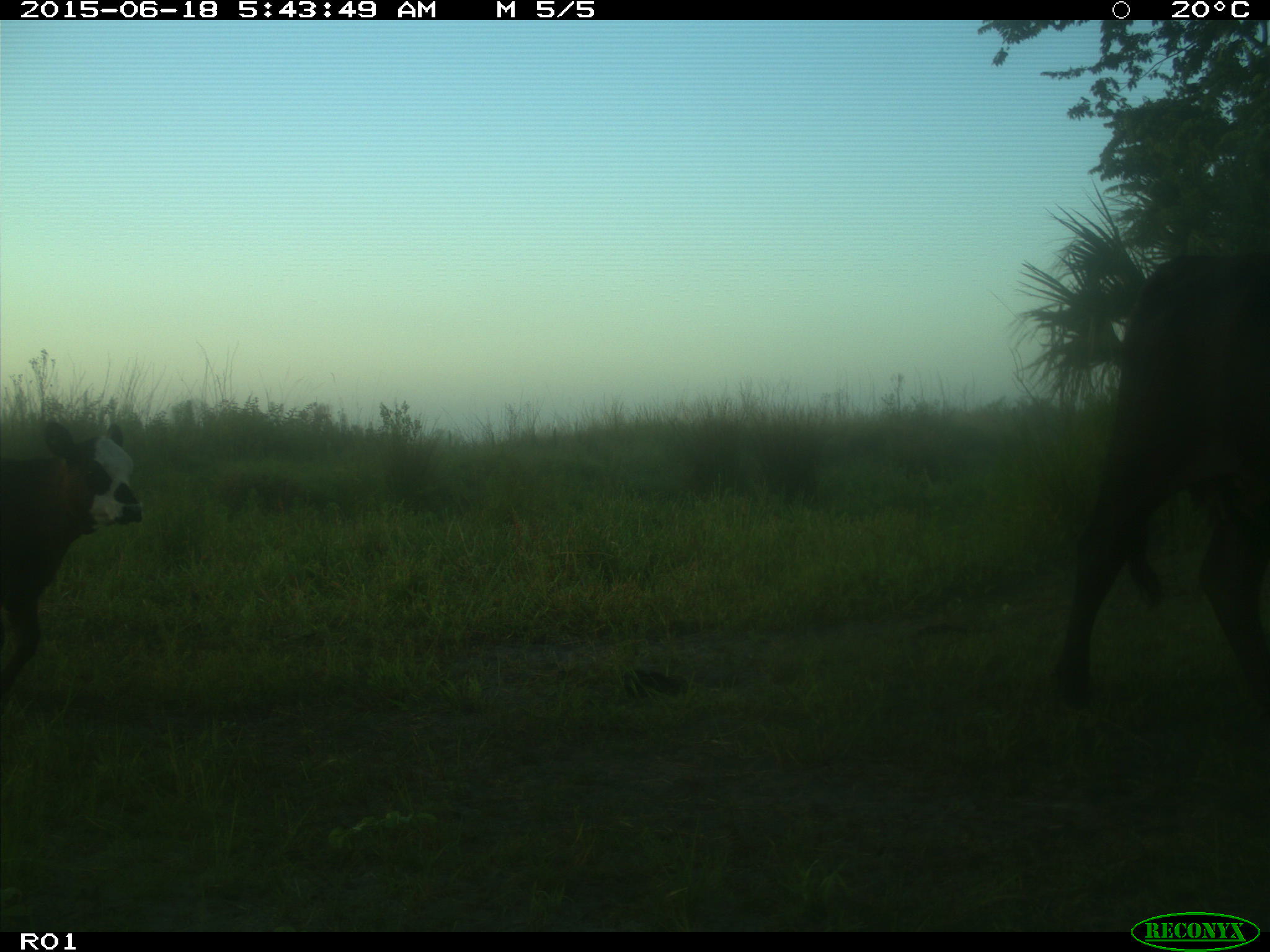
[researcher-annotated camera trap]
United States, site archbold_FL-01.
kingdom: Animalia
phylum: Chordata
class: Mammalia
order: Artiodactyla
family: Bovidae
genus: Bos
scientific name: Bos taurus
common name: domestic cow